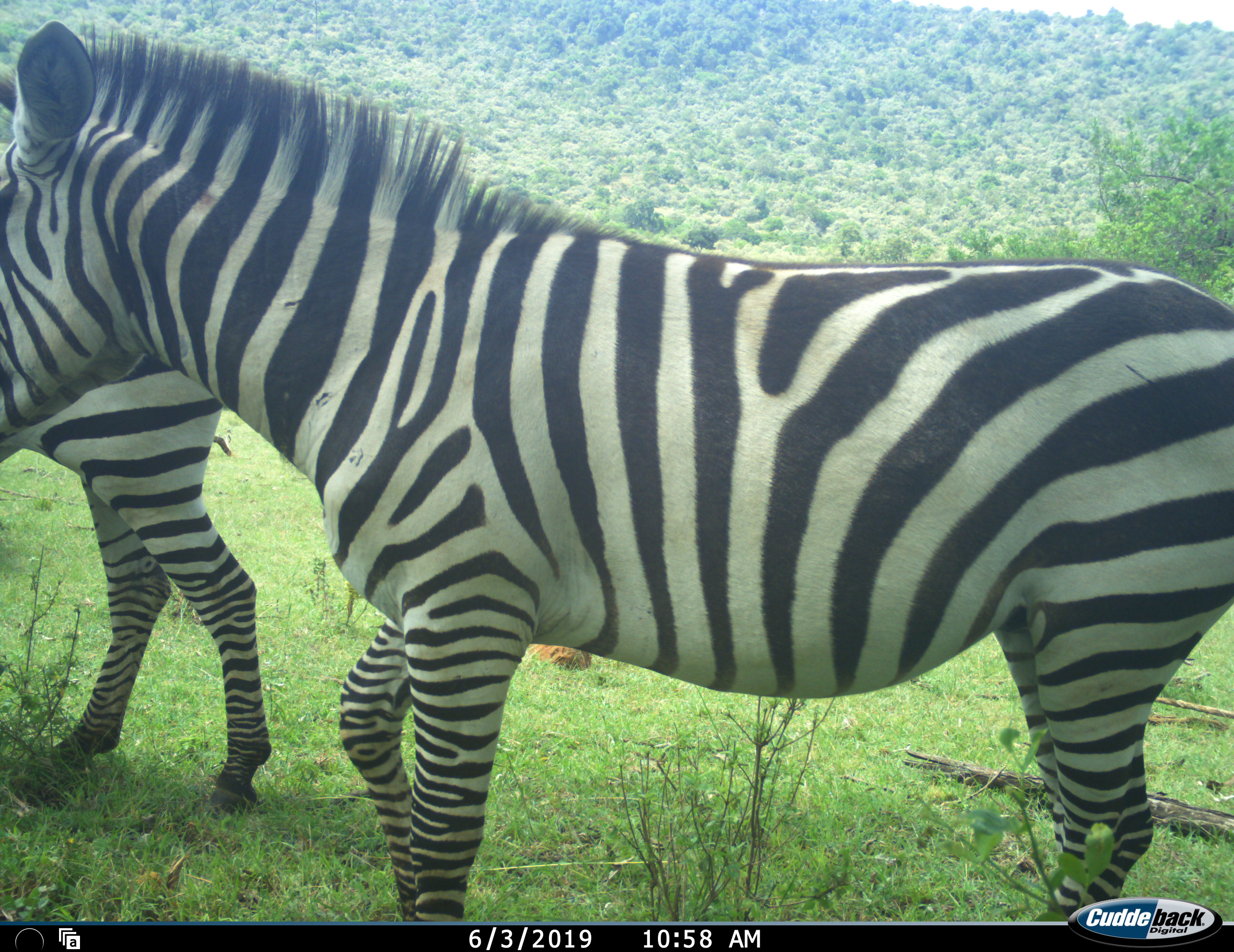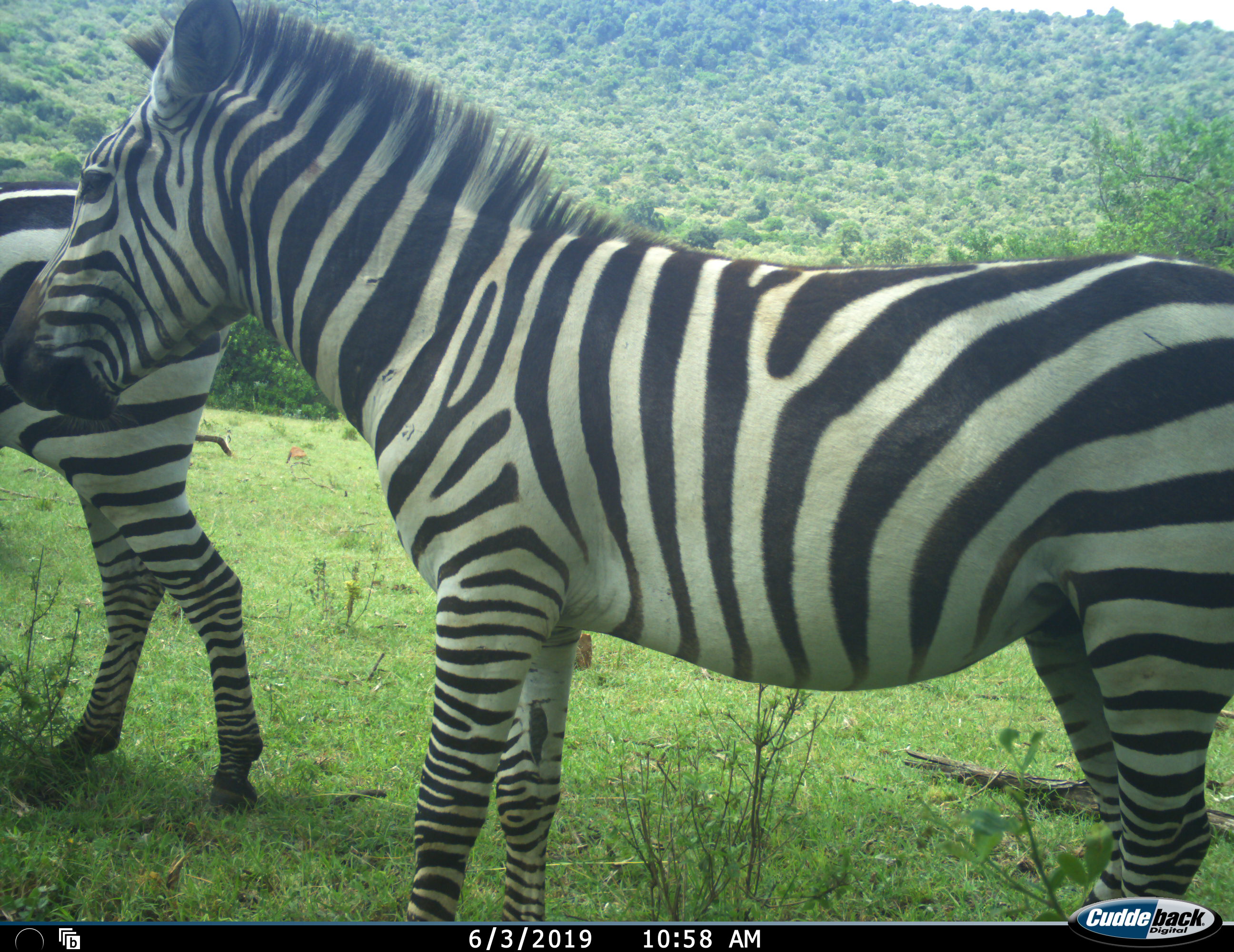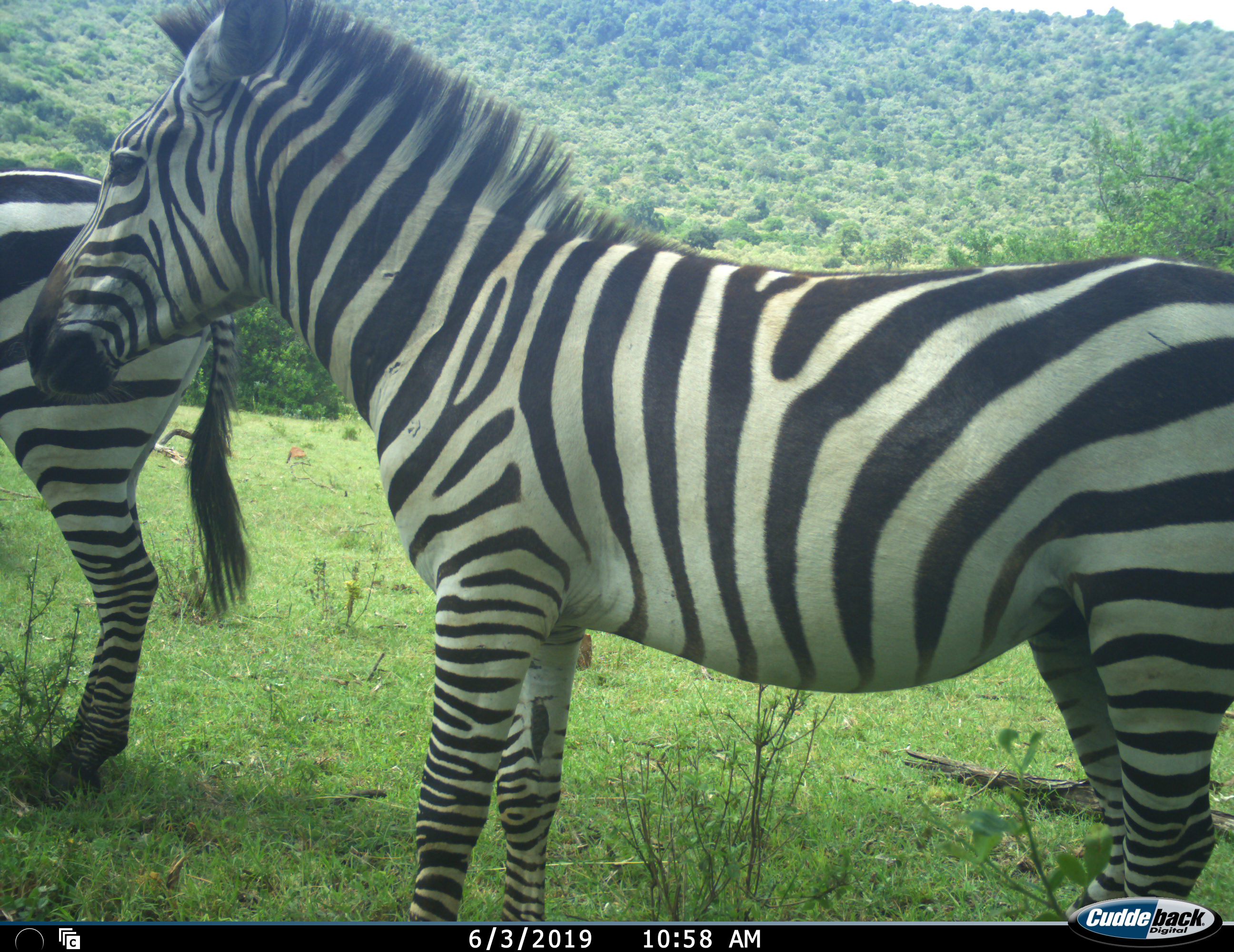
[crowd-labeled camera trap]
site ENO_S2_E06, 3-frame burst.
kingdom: Animalia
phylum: Chordata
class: Mammalia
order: Perissodactyla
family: Equidae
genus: Equus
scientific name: Equus quagga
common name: plains zebra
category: zebraplains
Zebraplains (plains zebra) (Equus quagga), count 2. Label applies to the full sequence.